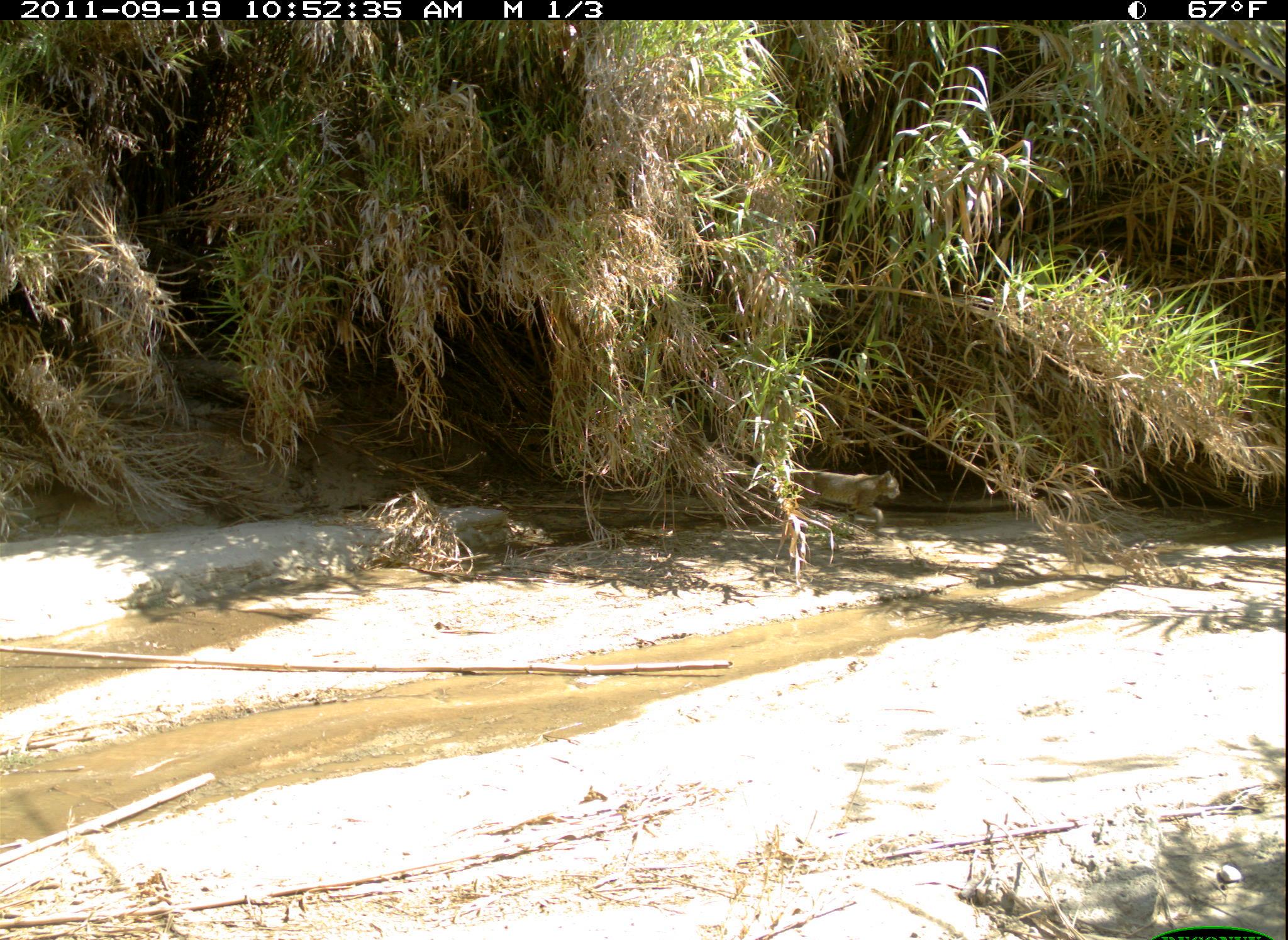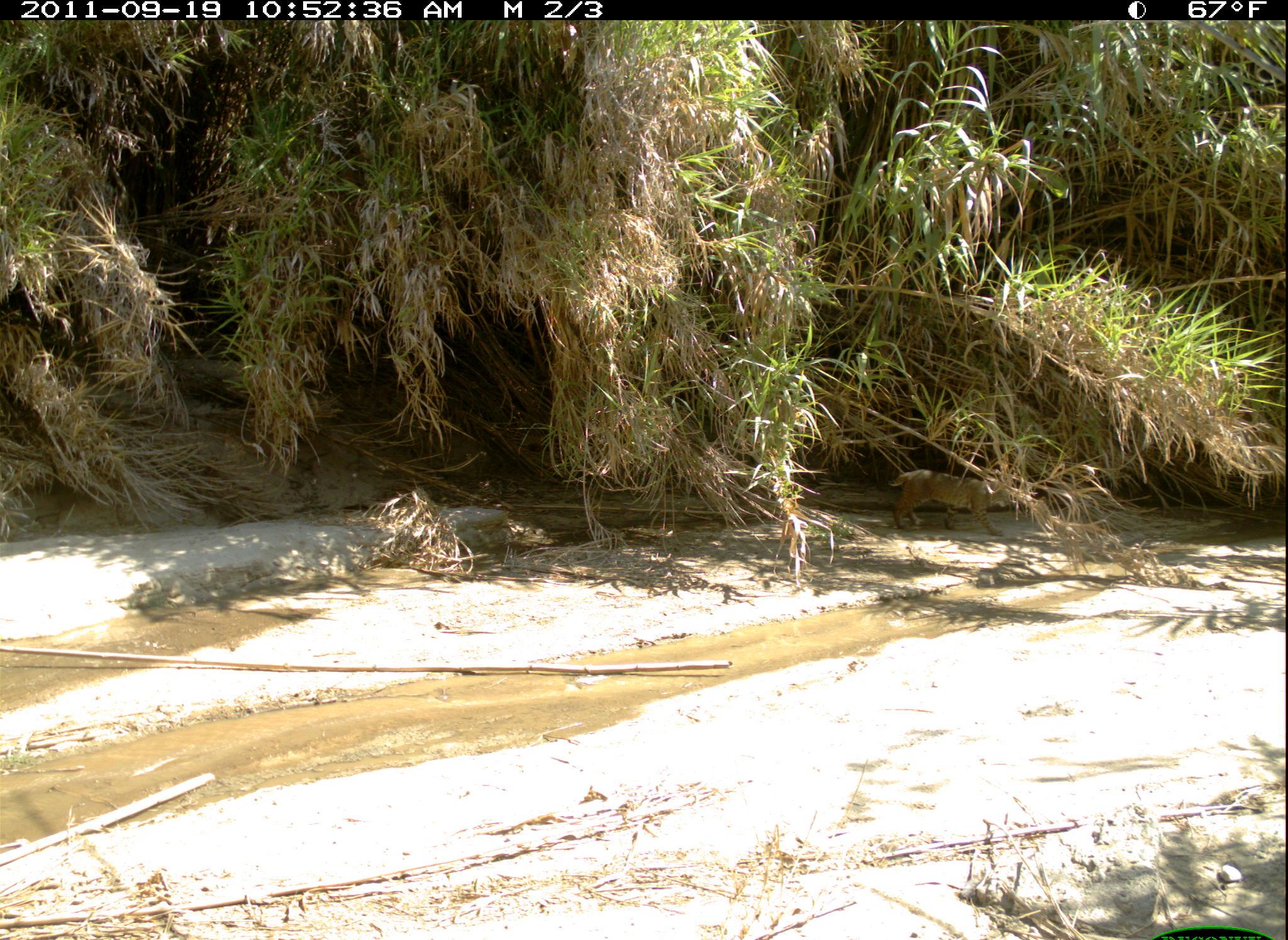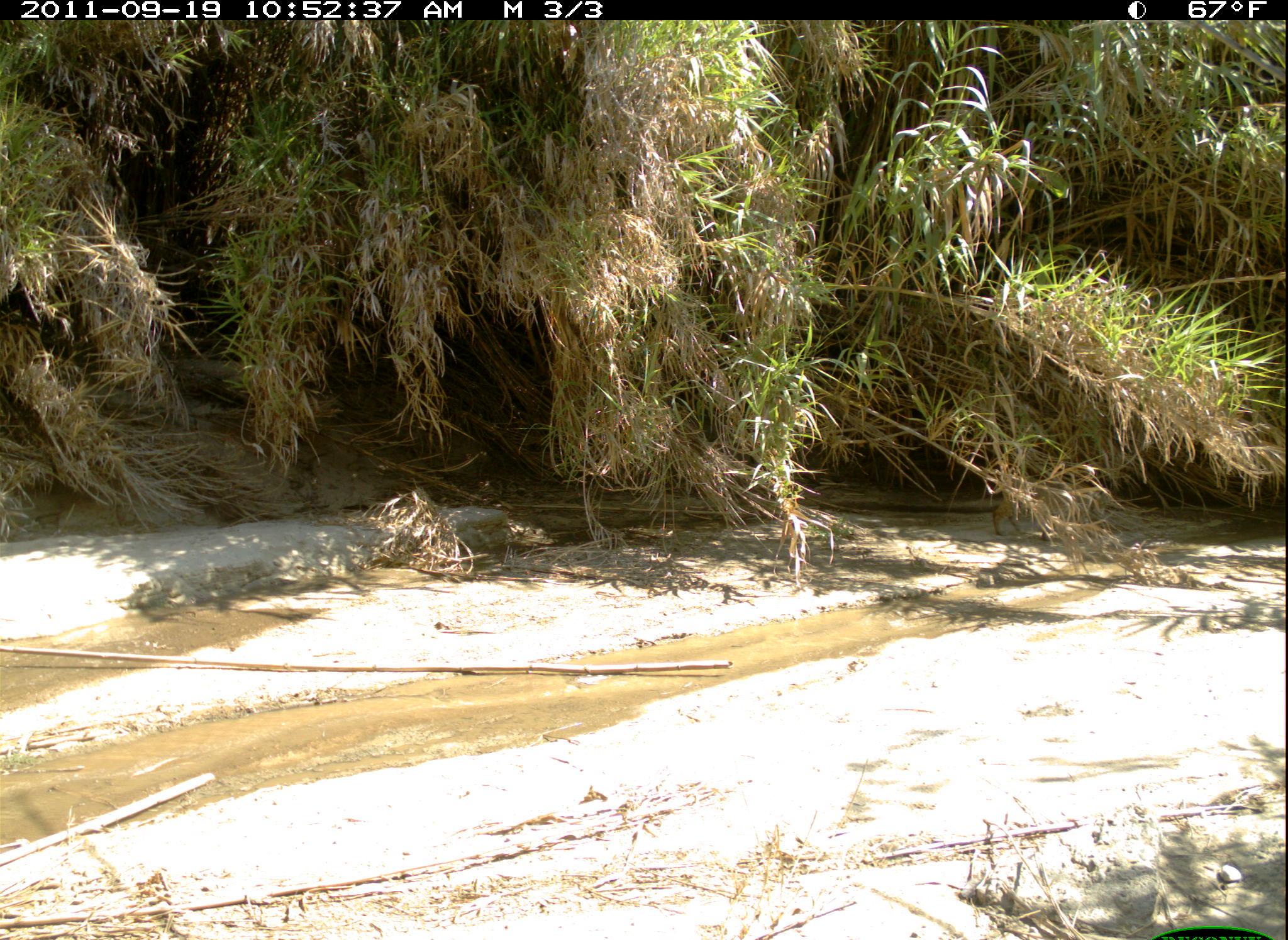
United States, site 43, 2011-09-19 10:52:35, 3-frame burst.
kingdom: Animalia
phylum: Chordata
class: Mammalia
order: Carnivora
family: Felidae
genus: Lynx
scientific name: Lynx rufus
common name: bobcat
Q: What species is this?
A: Bobcat (Lynx rufus).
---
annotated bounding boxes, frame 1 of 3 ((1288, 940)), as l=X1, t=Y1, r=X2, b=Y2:
bobcat: l=776, t=428, r=921, b=549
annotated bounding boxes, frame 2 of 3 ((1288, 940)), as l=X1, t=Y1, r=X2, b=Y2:
bobcat: l=877, t=433, r=1027, b=552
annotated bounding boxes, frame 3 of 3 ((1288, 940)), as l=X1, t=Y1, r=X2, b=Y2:
bobcat: l=971, t=440, r=1119, b=562